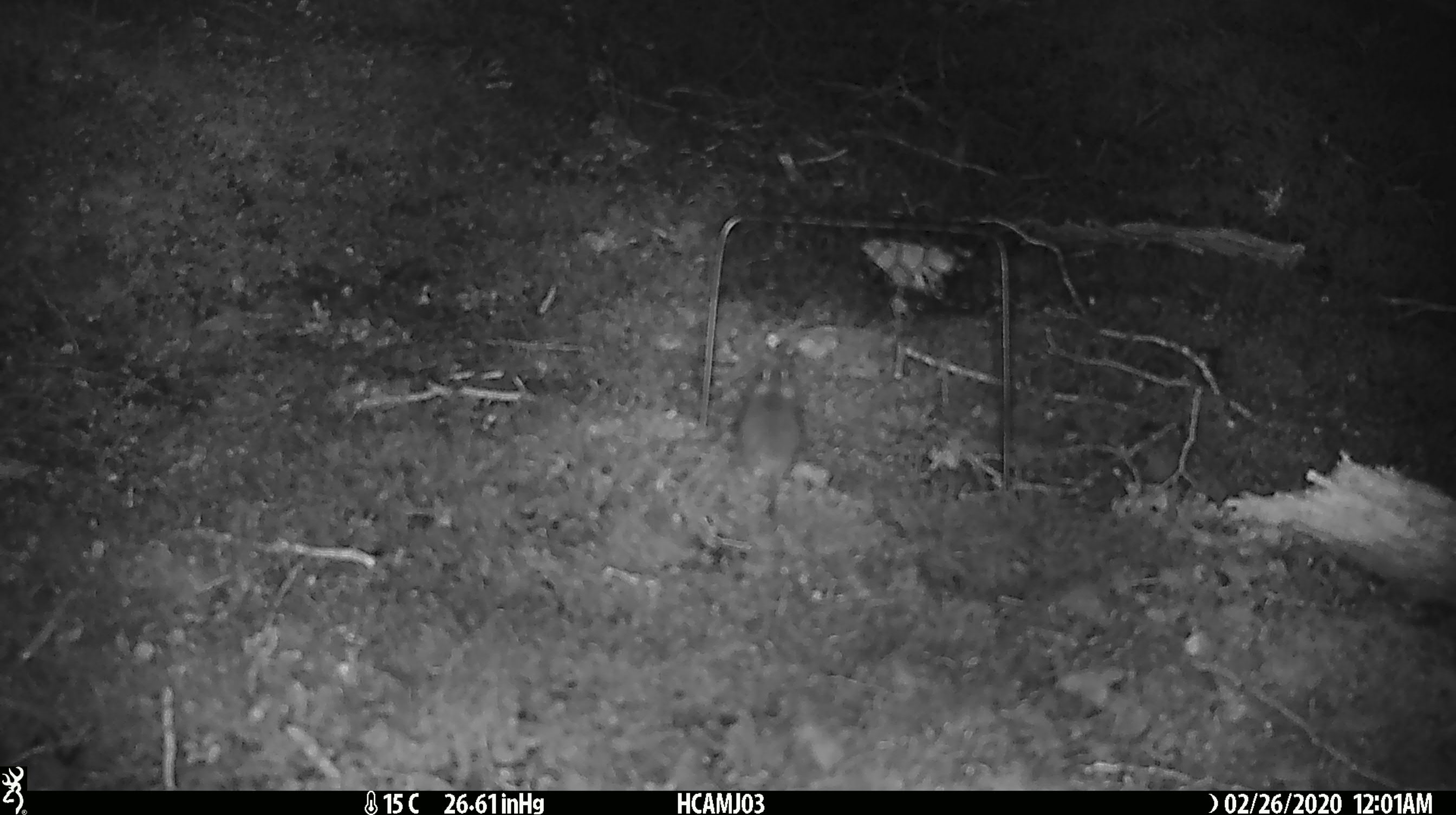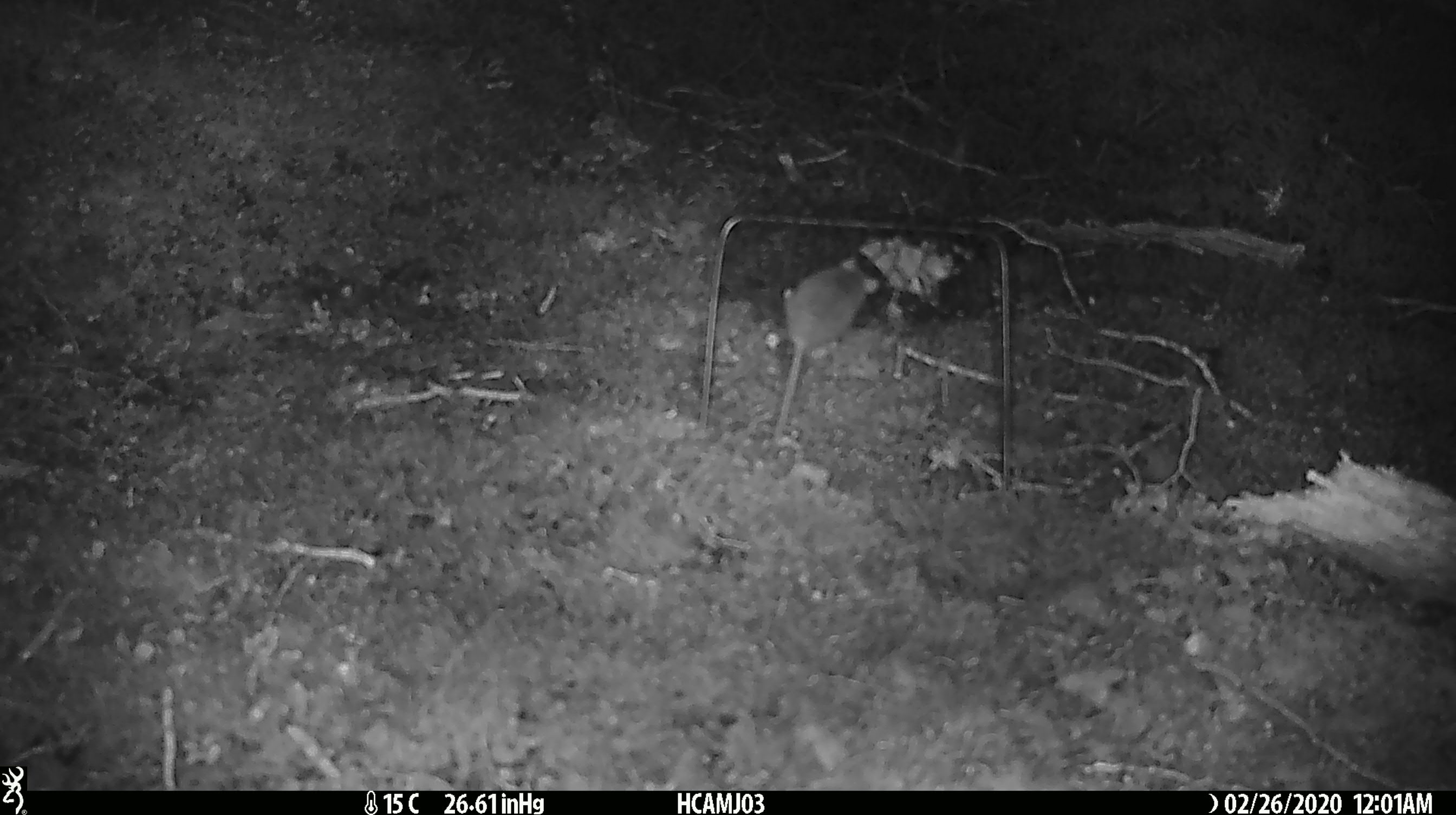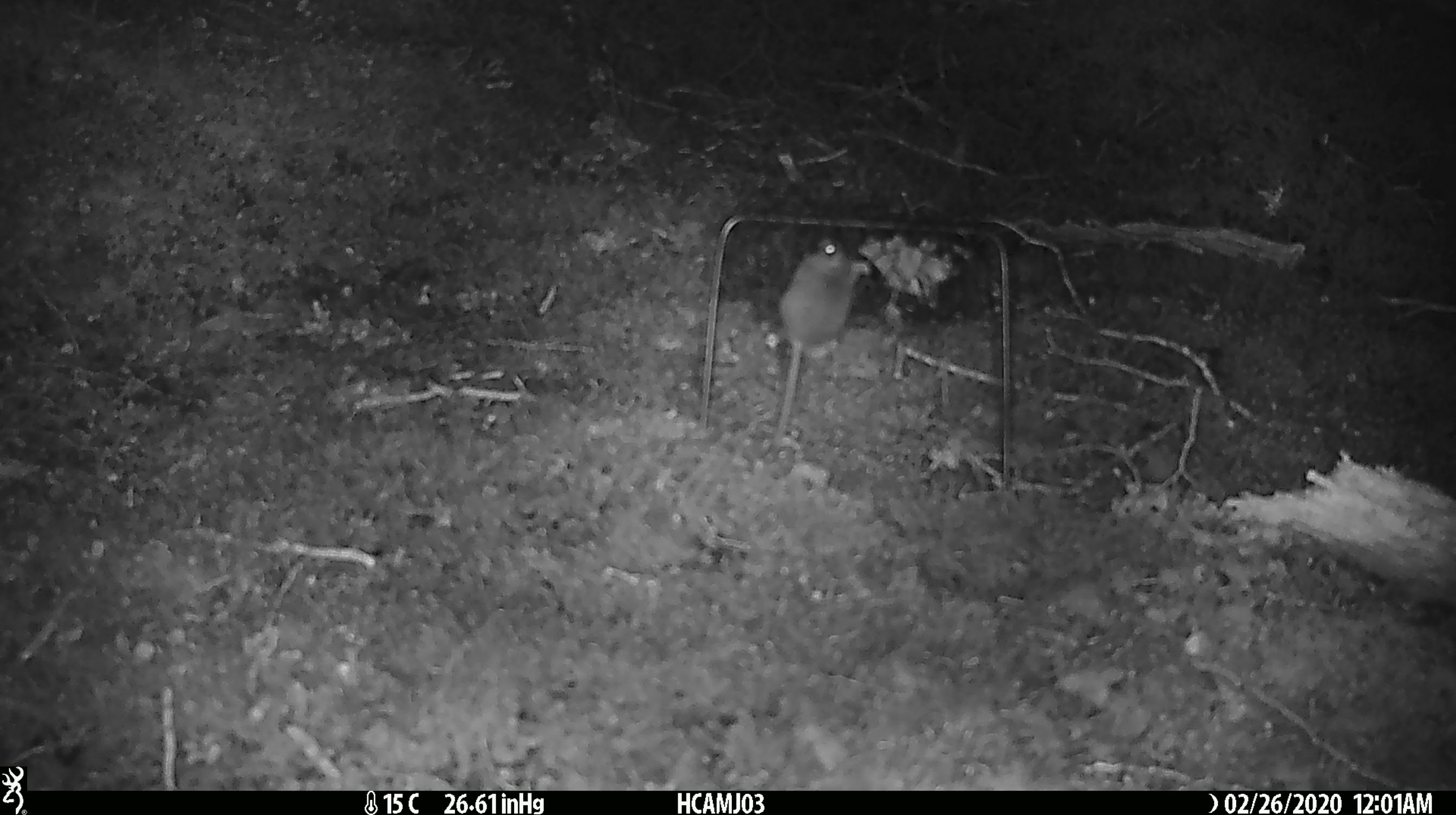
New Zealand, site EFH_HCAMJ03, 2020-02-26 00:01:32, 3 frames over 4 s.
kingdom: Animalia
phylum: Chordata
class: Mammalia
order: Rodentia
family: Muridae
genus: Mus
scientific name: Mus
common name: mouse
Mouse (Mus).